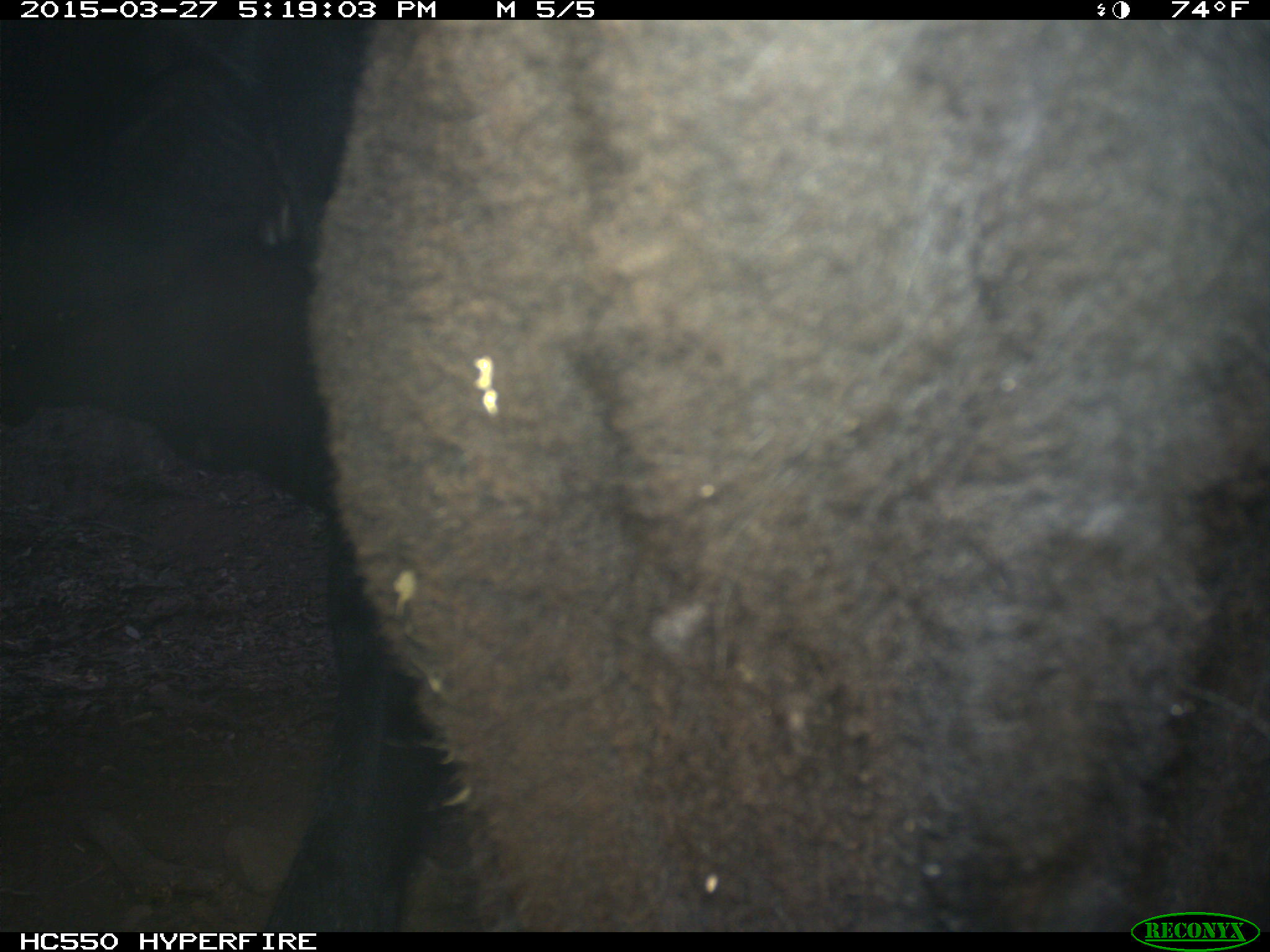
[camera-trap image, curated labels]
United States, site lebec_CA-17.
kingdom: Animalia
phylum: Chordata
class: Mammalia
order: Artiodactyla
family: Bovidae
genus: Bos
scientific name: Bos taurus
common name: domestic cow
Bos taurus (domestic cow).